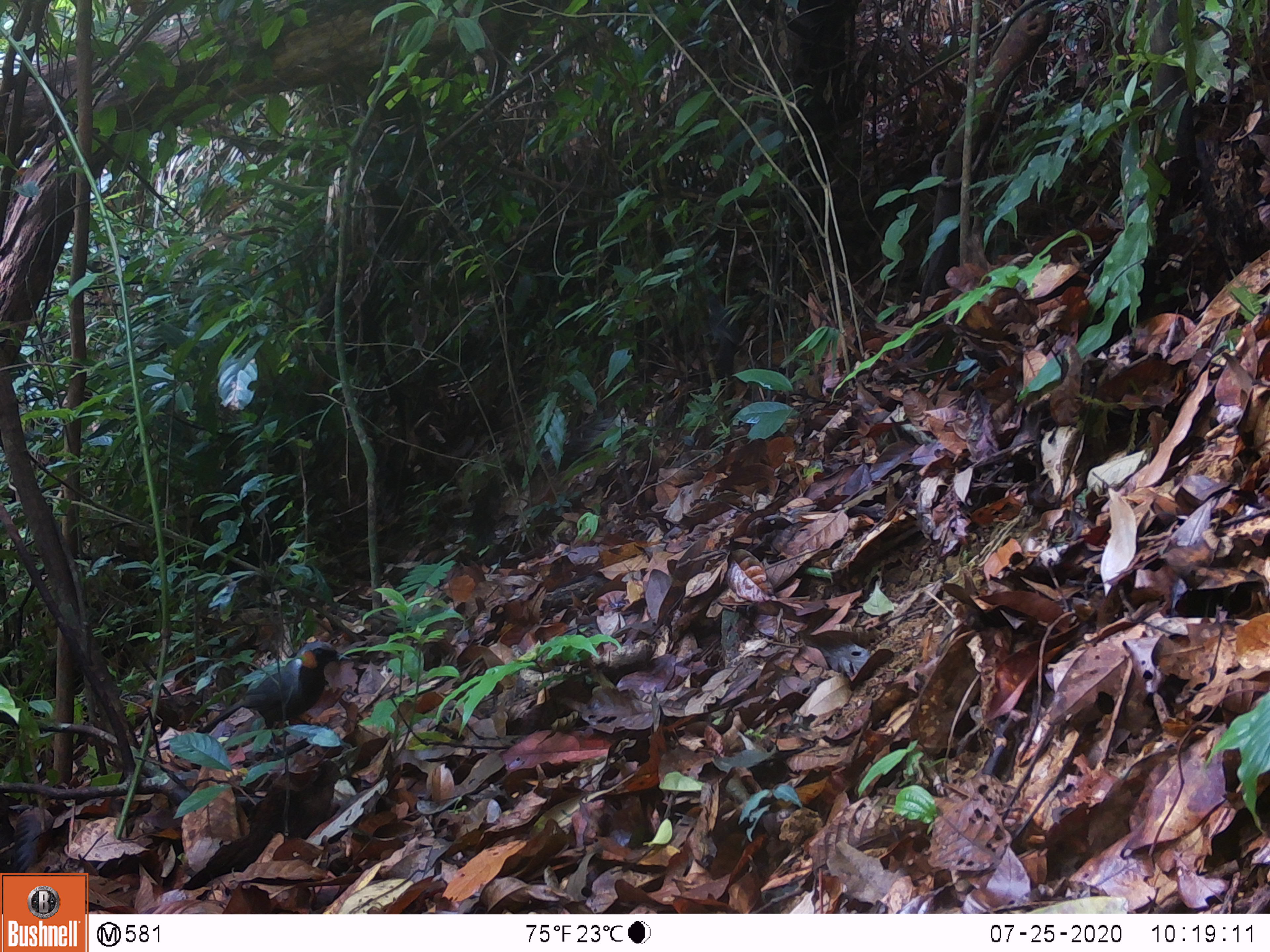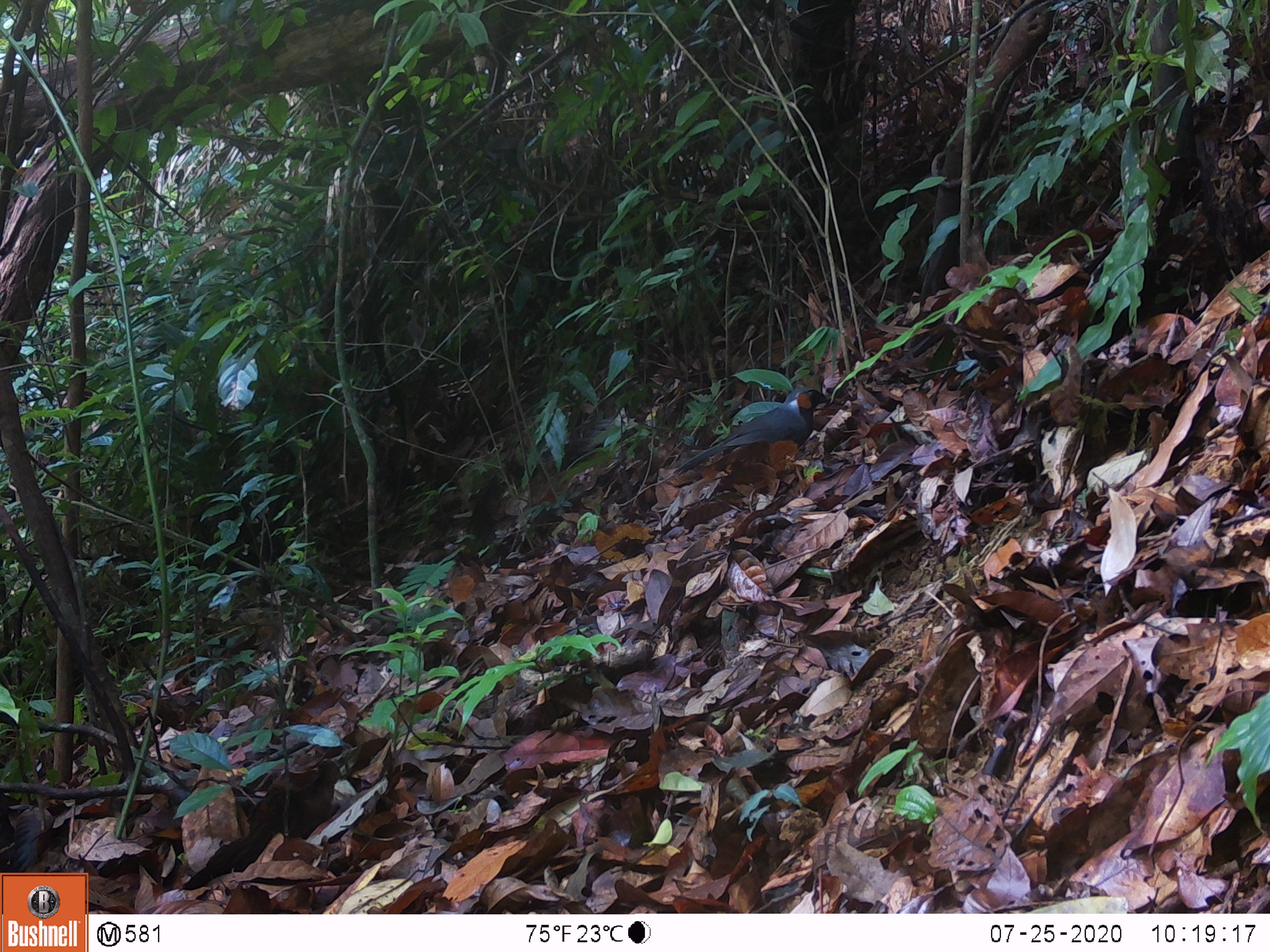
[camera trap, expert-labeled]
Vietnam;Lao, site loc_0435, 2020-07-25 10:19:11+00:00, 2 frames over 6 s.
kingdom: Animalia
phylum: Chordata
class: Aves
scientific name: Aves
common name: bird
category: unidentified bird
Unidentified bird (bird) (Aves). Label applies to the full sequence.